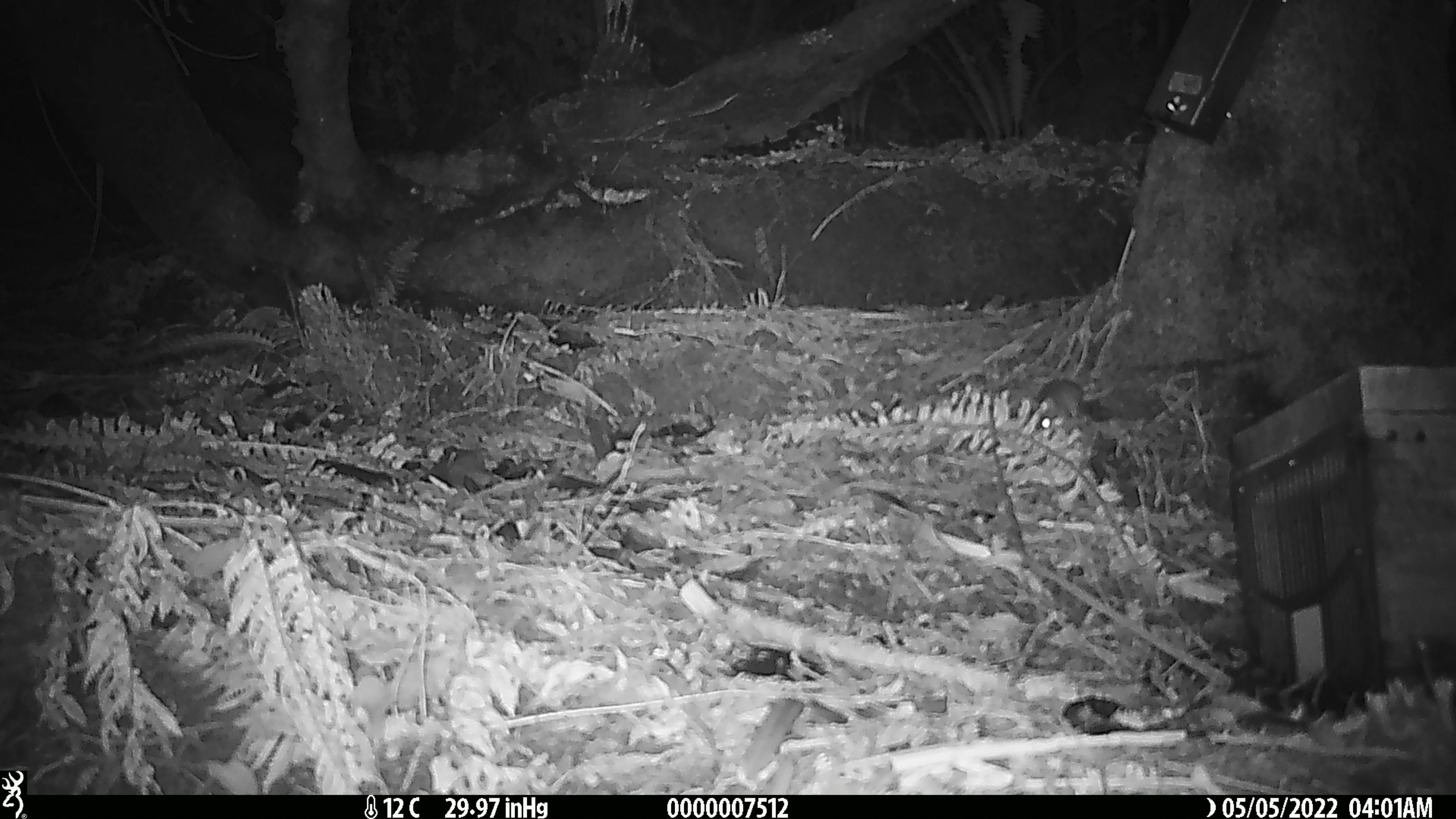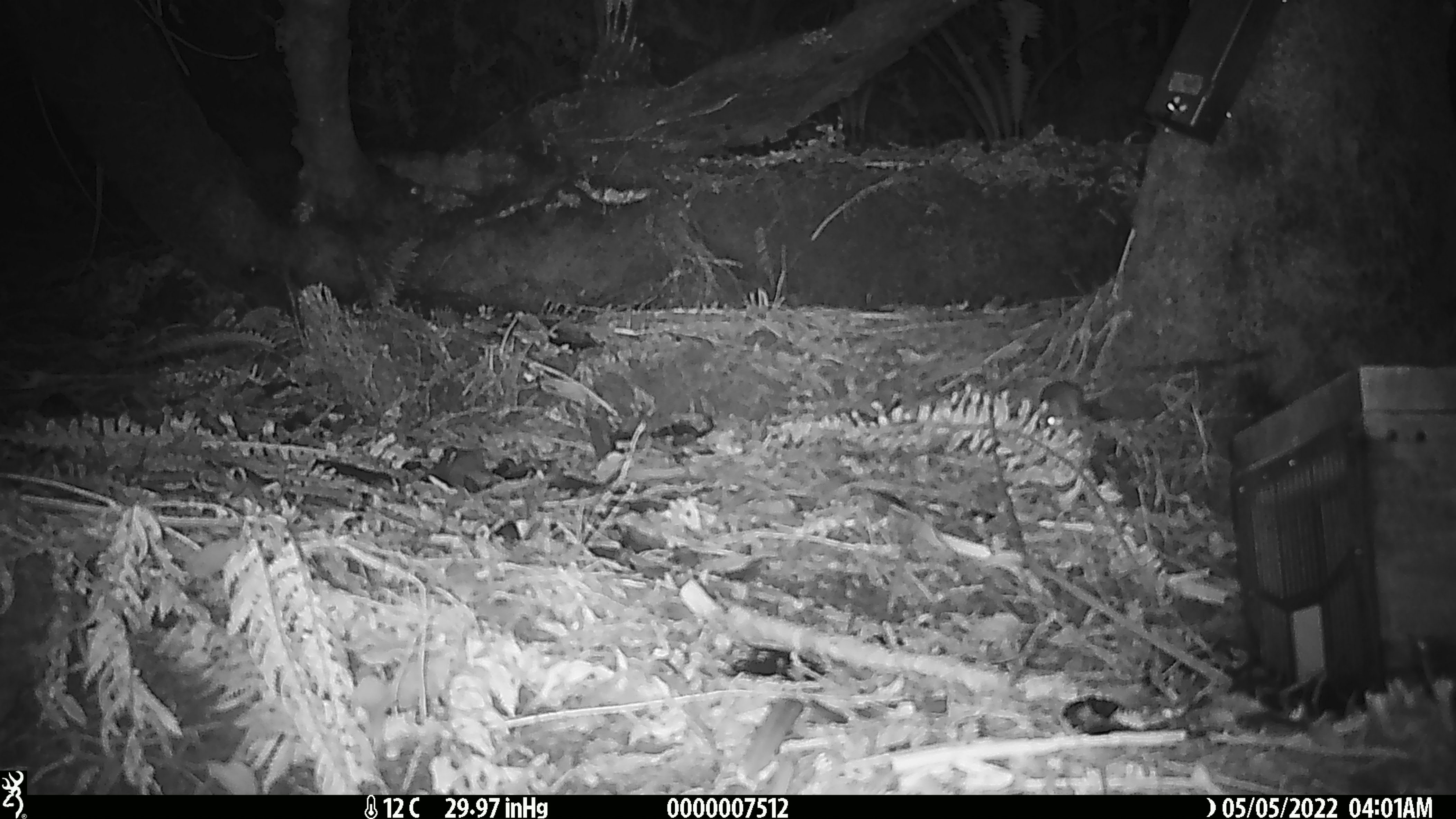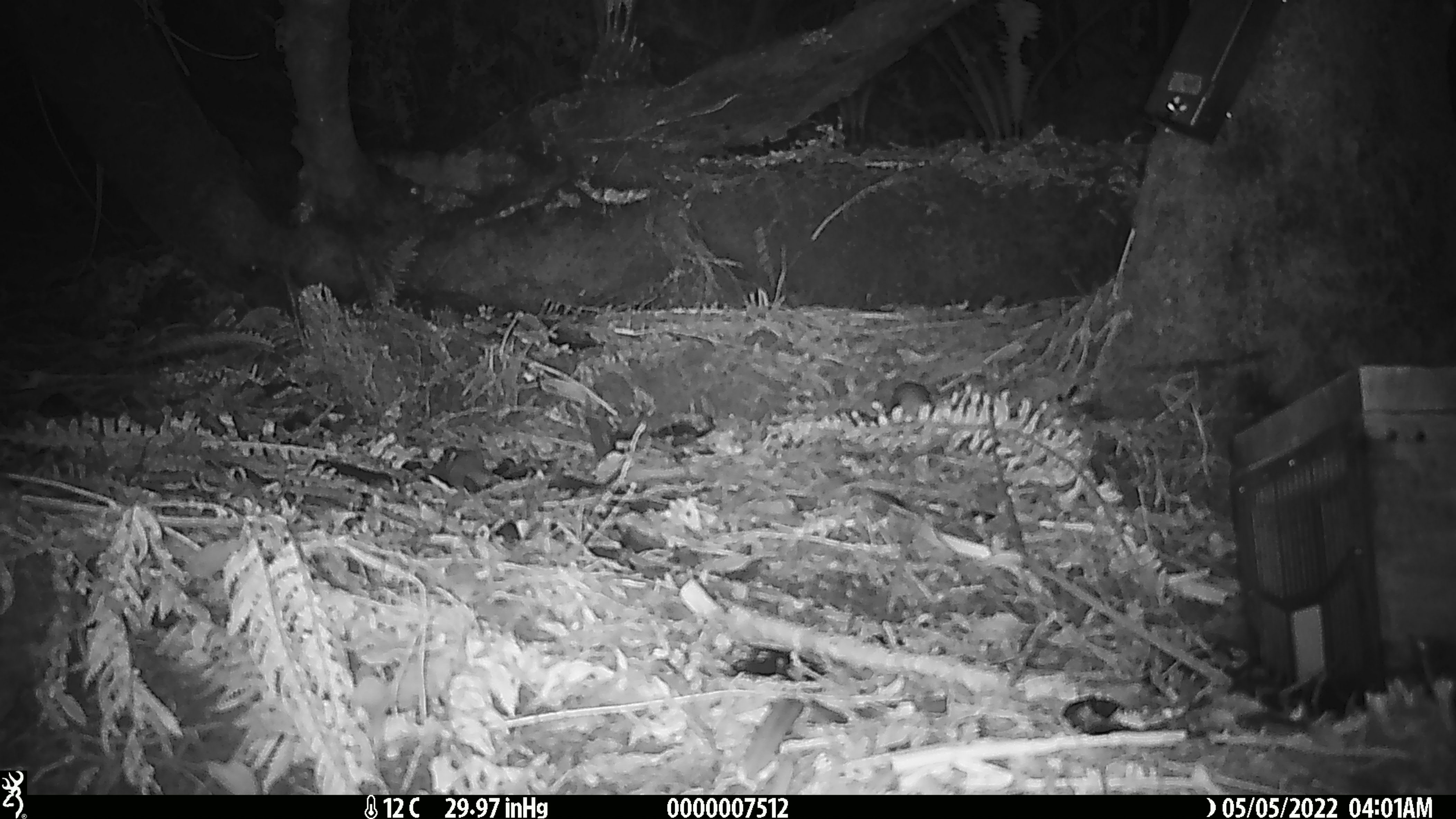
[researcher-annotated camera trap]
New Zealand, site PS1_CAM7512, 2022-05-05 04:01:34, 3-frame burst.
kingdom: Animalia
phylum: Chordata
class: Mammalia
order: Rodentia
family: Muridae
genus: Mus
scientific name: Mus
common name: mouse